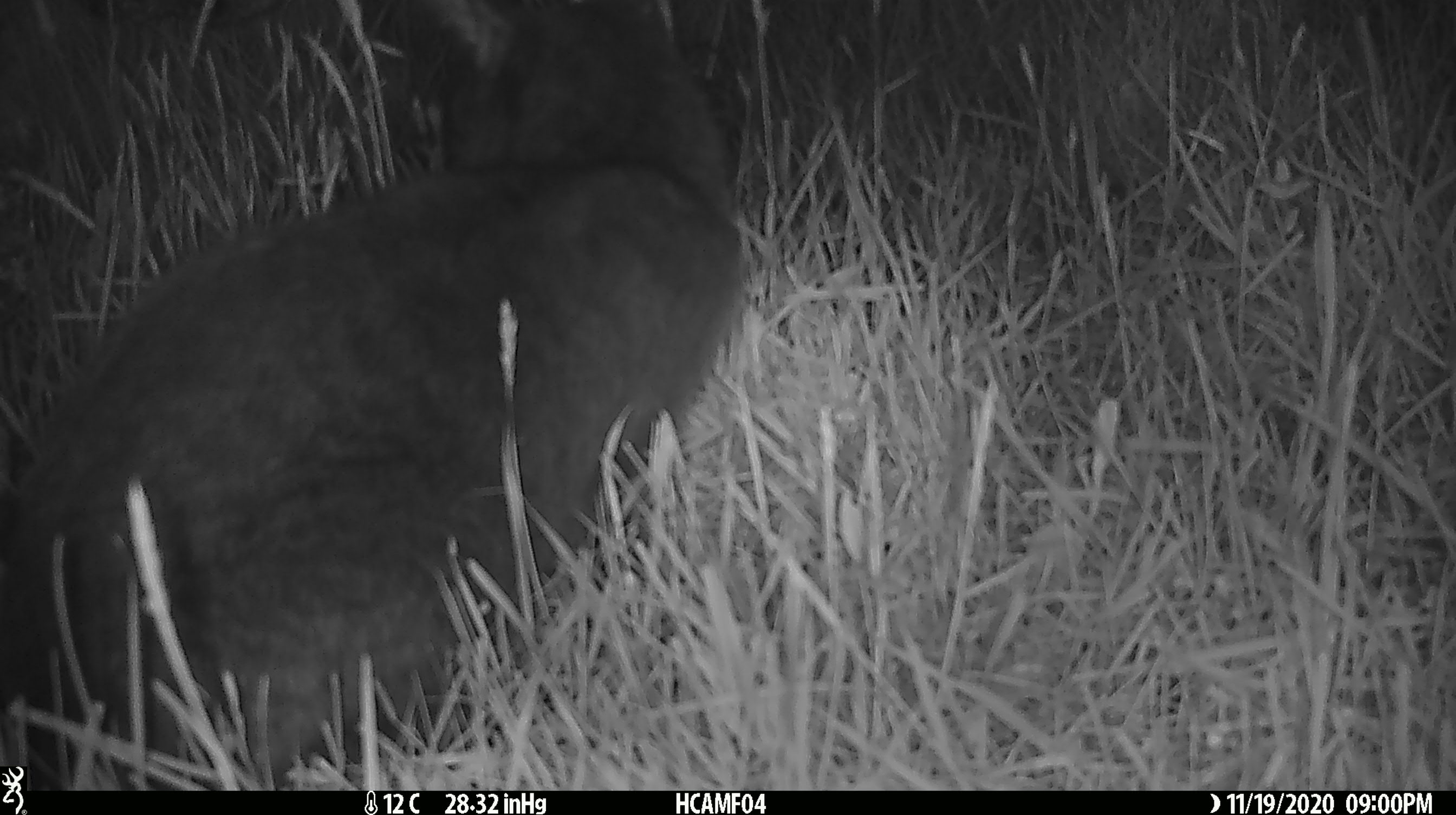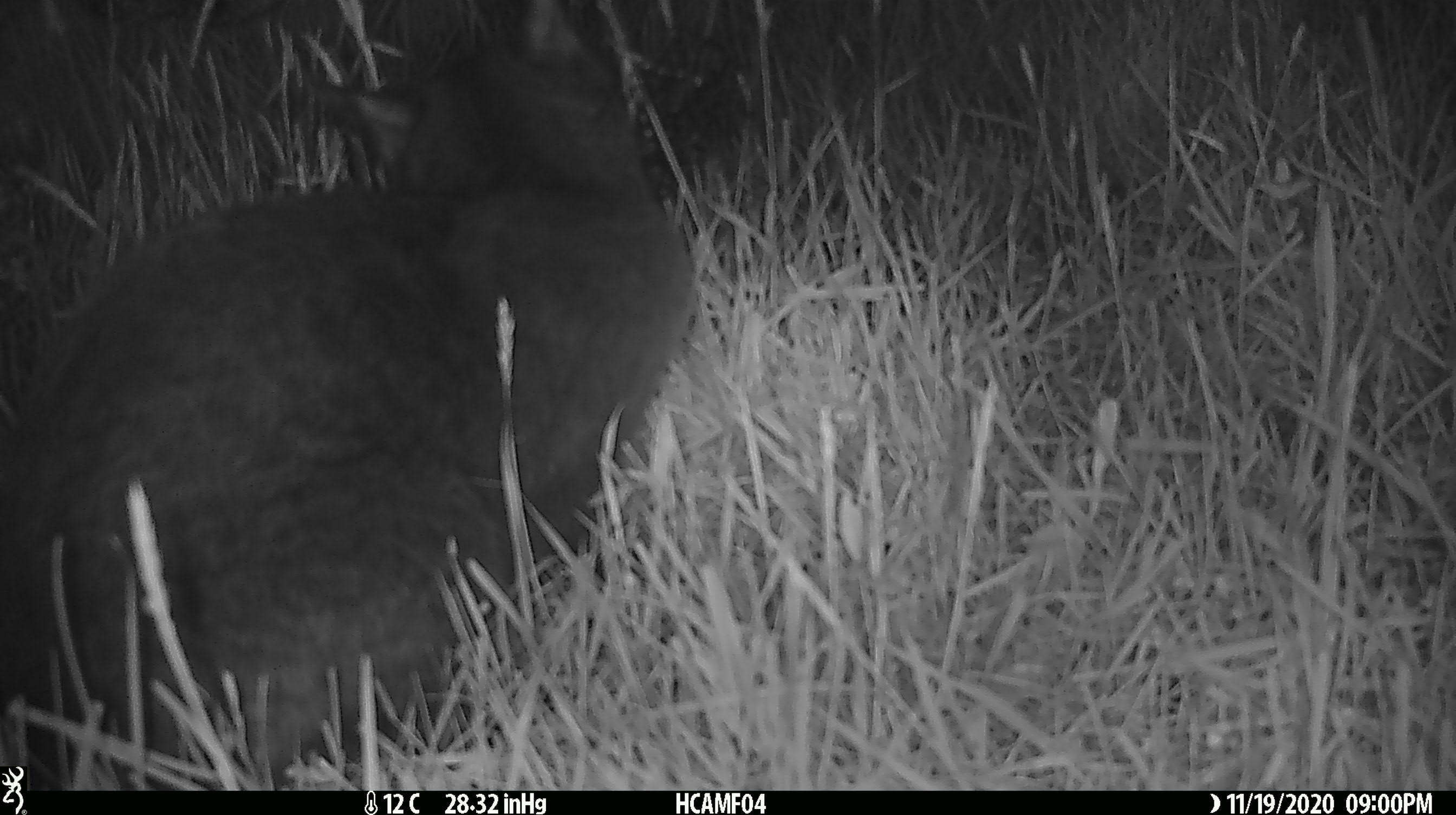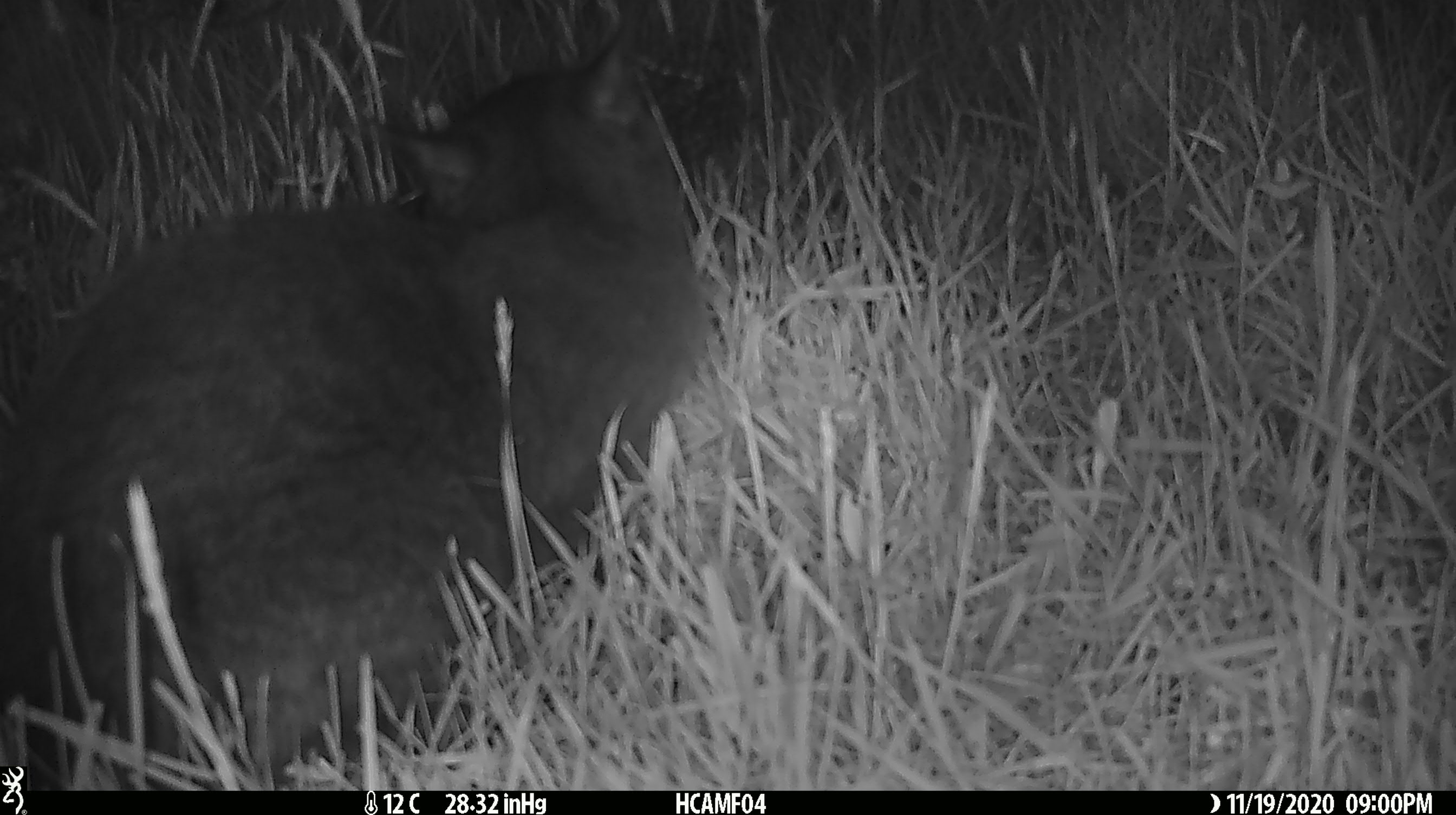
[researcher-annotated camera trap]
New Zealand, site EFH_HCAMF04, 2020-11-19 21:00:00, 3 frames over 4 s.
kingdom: Animalia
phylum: Chordata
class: Mammalia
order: Carnivora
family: Felidae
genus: Felis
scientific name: Felis catus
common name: domestic cat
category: cat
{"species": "cat (domestic cat) (Felis catus)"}